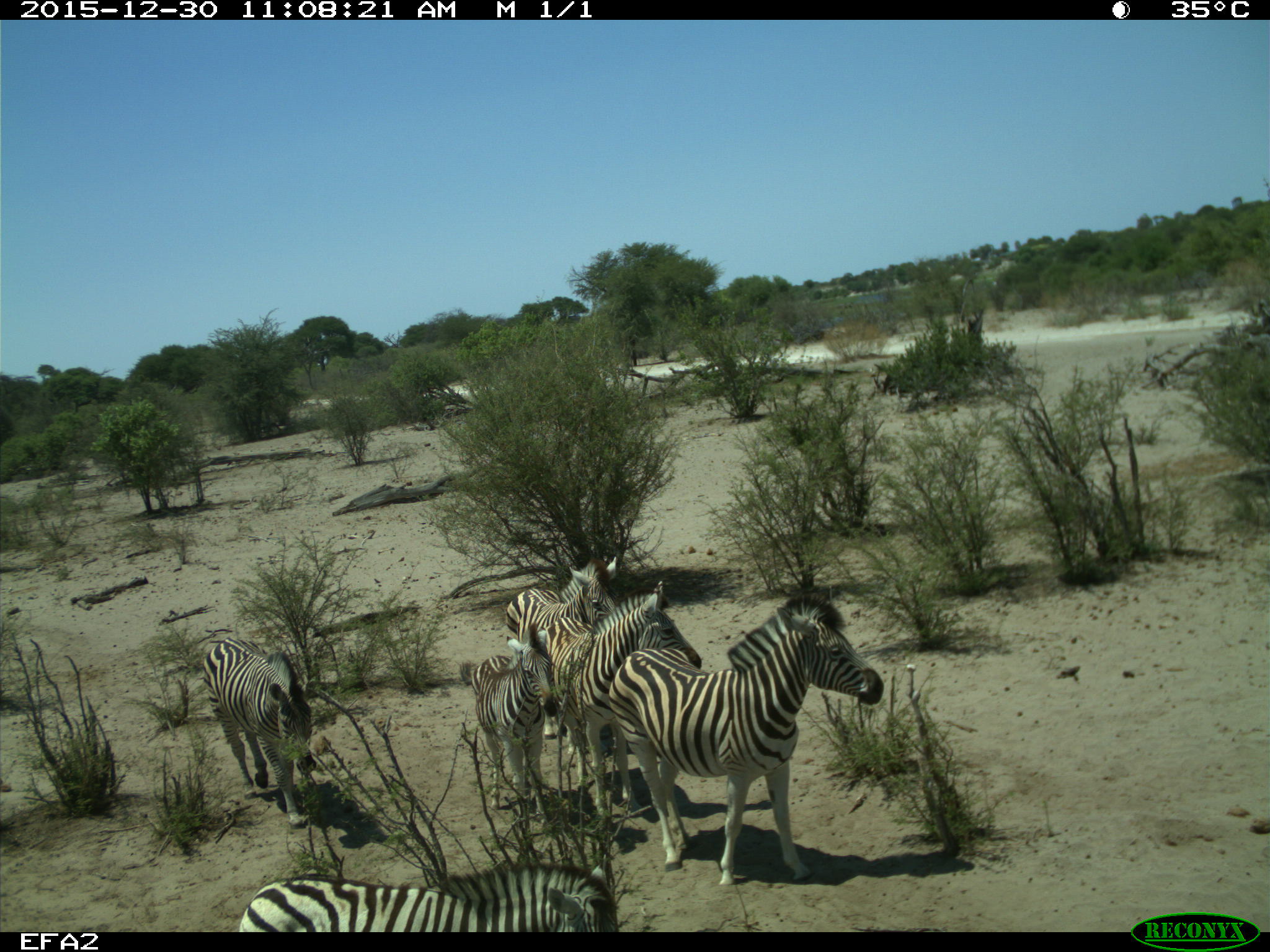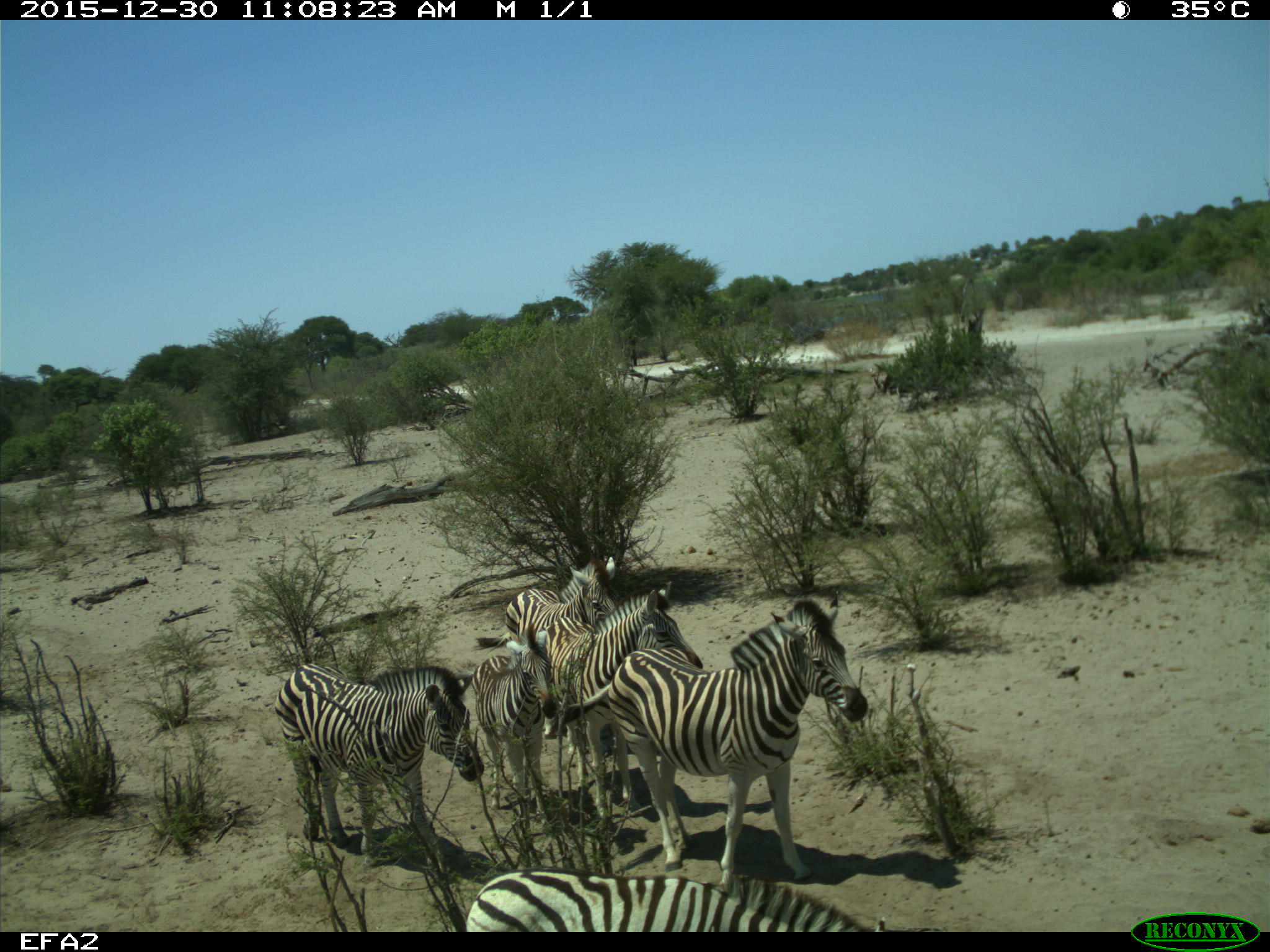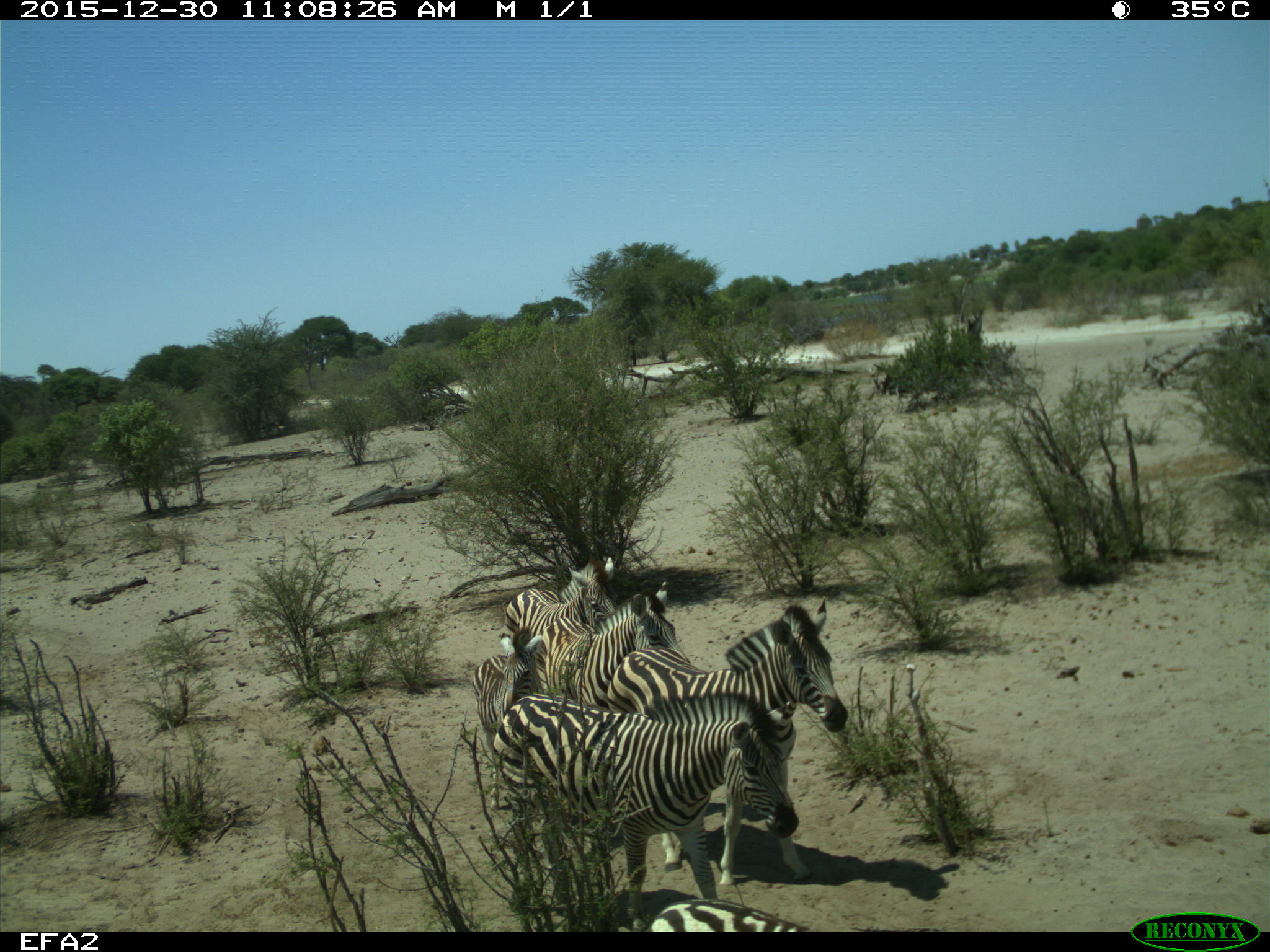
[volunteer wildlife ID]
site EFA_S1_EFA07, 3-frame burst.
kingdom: Animalia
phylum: Chordata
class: Mammalia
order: Perissodactyla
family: Equidae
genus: Equus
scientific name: Equus quagga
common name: plains zebra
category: zebraplains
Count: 6.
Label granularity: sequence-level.